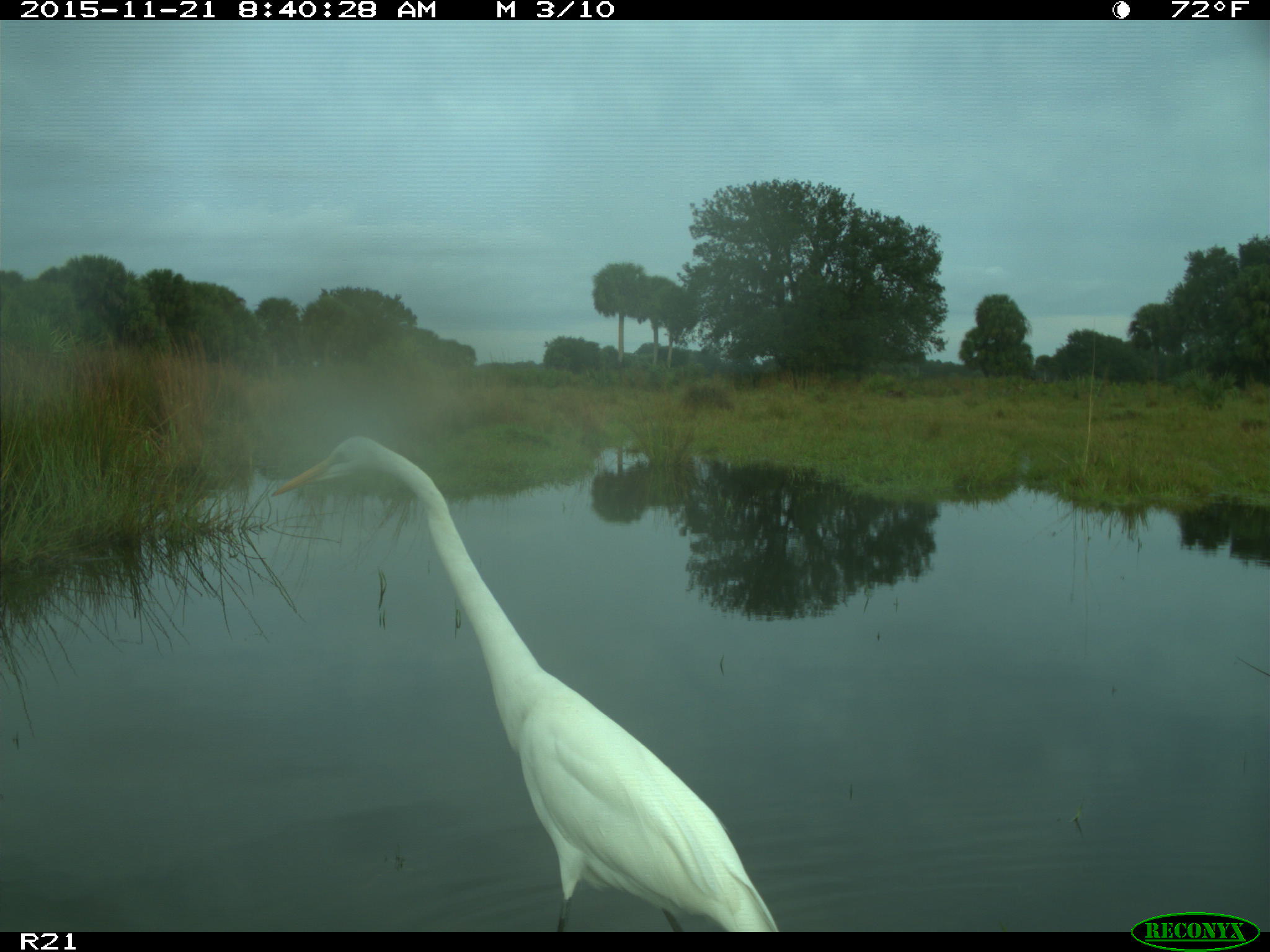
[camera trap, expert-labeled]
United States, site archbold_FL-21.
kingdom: Animalia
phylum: Chordata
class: Aves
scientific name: Aves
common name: birds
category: unidentified bird